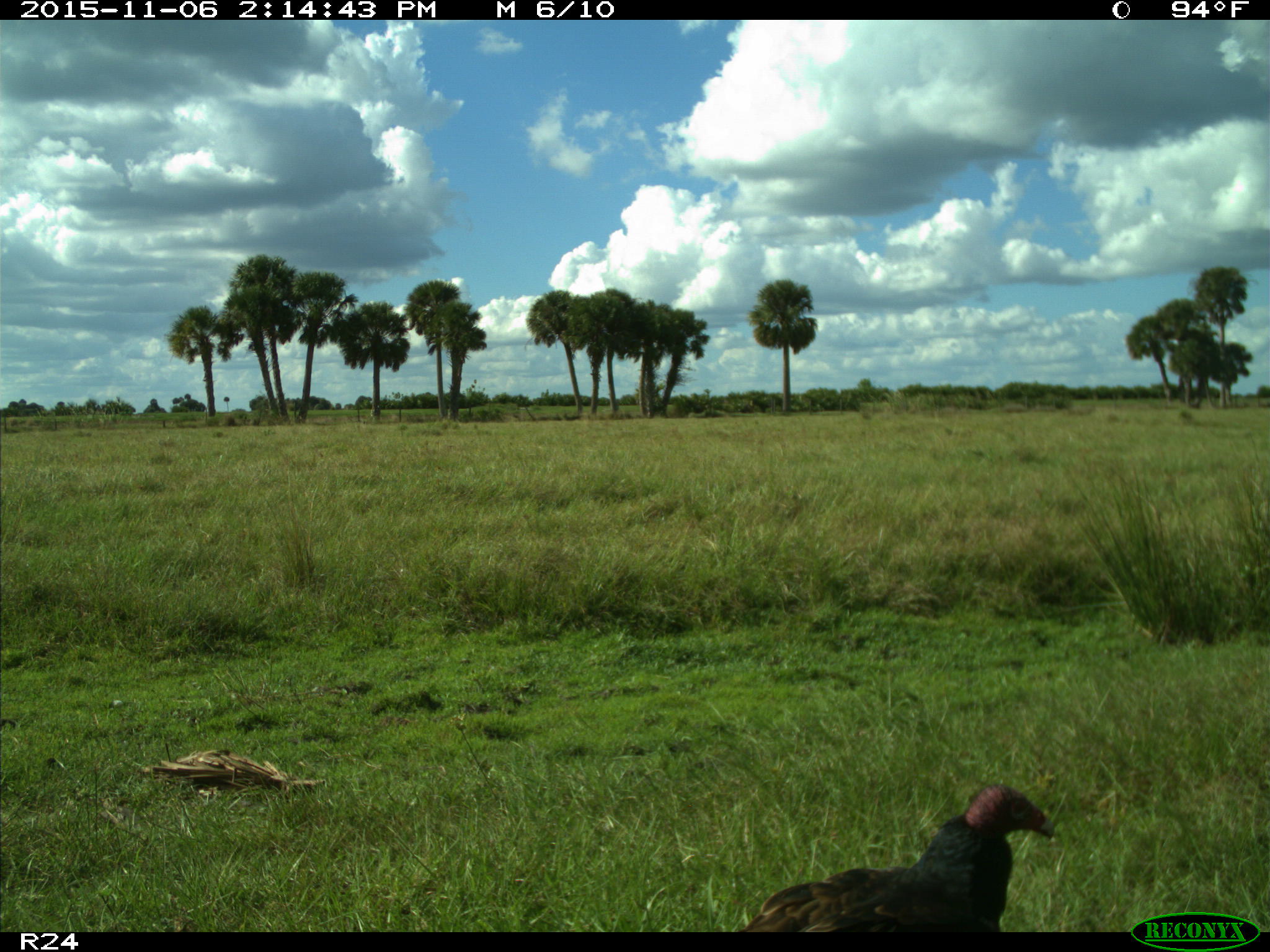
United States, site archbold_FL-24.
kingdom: Animalia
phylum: Chordata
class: Aves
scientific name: Aves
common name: birds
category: unidentified bird